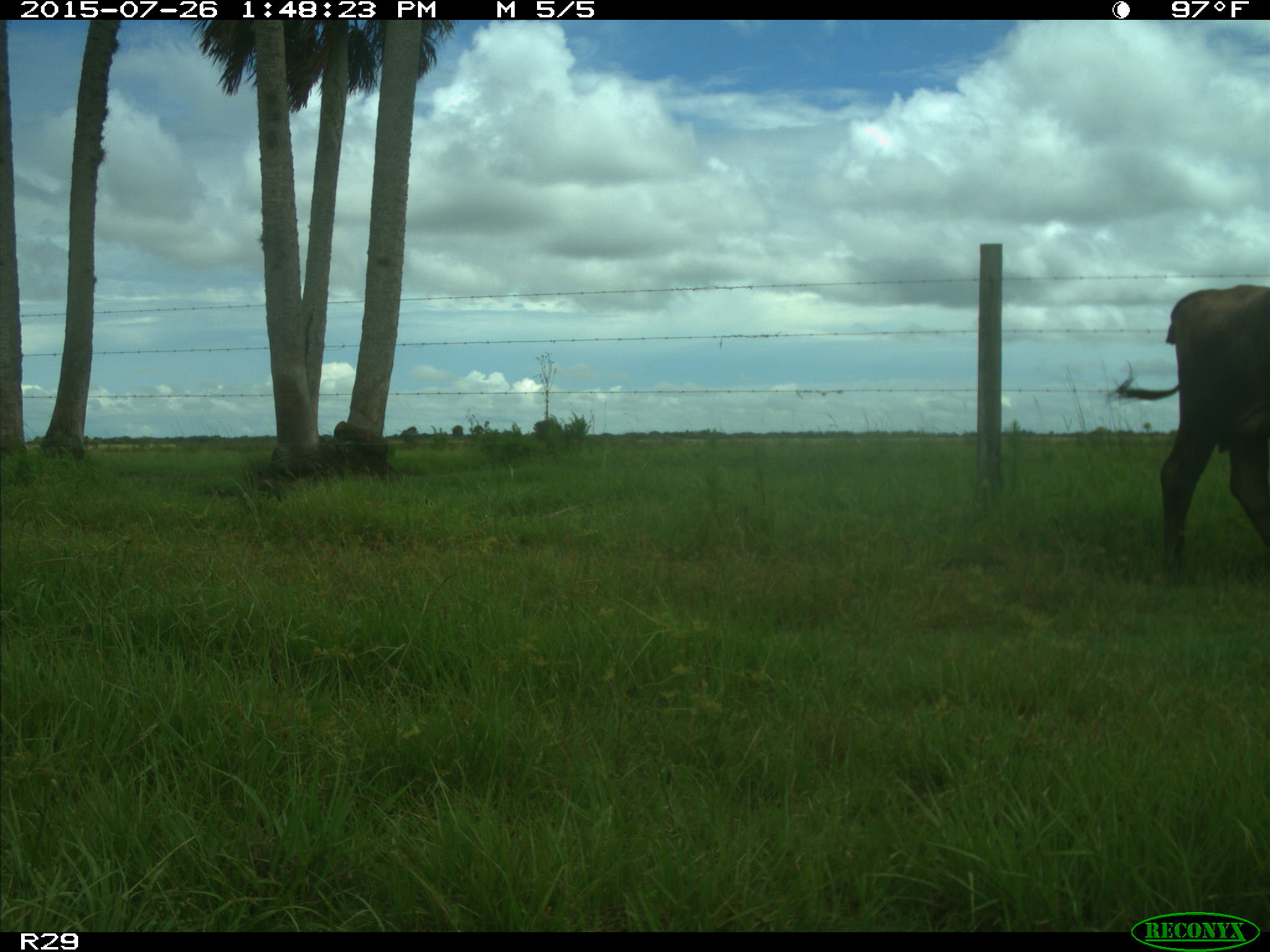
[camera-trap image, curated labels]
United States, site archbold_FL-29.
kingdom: Animalia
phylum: Chordata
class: Mammalia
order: Artiodactyla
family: Bovidae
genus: Bos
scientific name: Bos taurus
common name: domestic cow